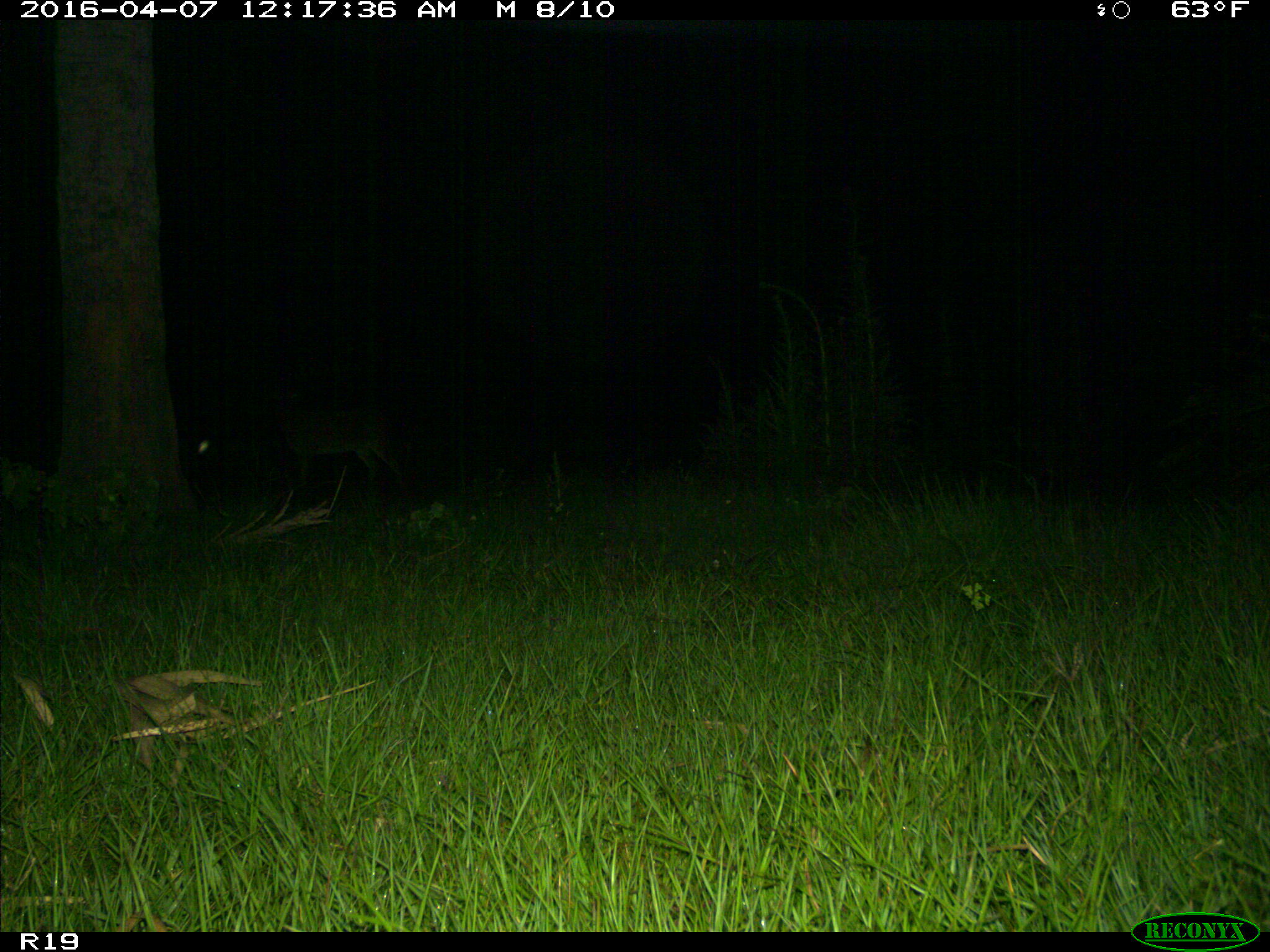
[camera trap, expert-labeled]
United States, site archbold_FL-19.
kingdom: Animalia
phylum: Chordata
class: Mammalia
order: Artiodactyla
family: Cervidae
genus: Odocoileus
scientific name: Odocoileus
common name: deer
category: unidentified deer